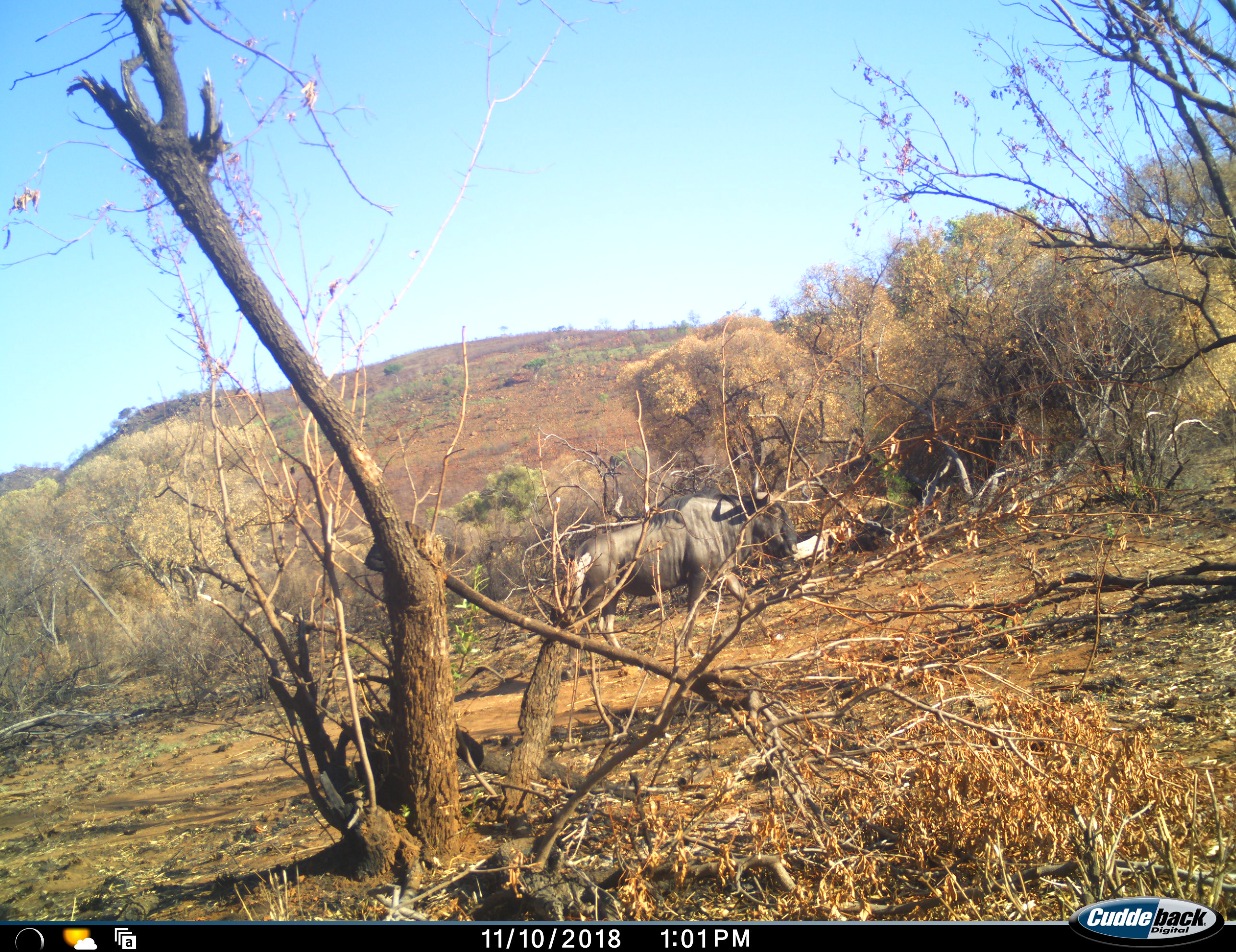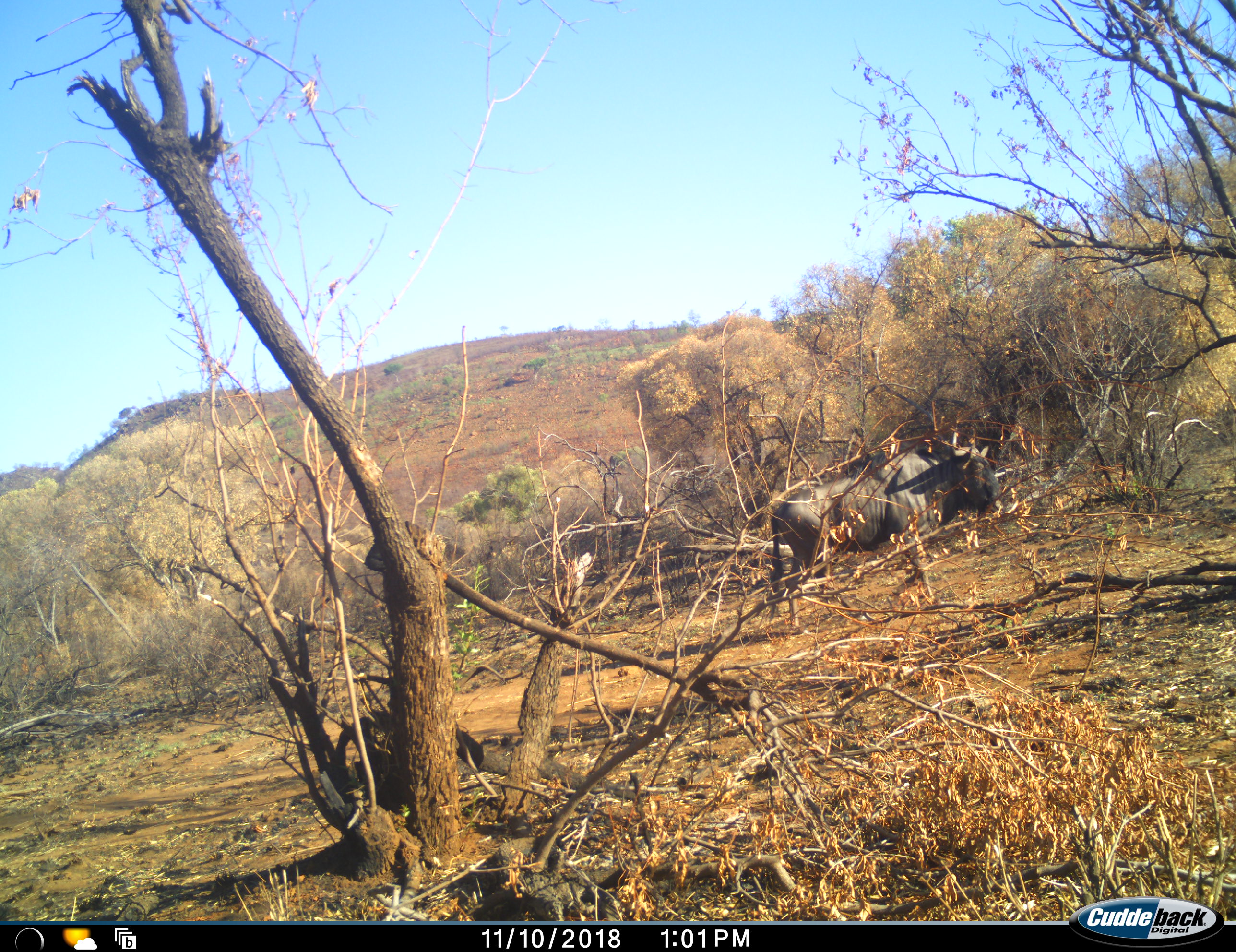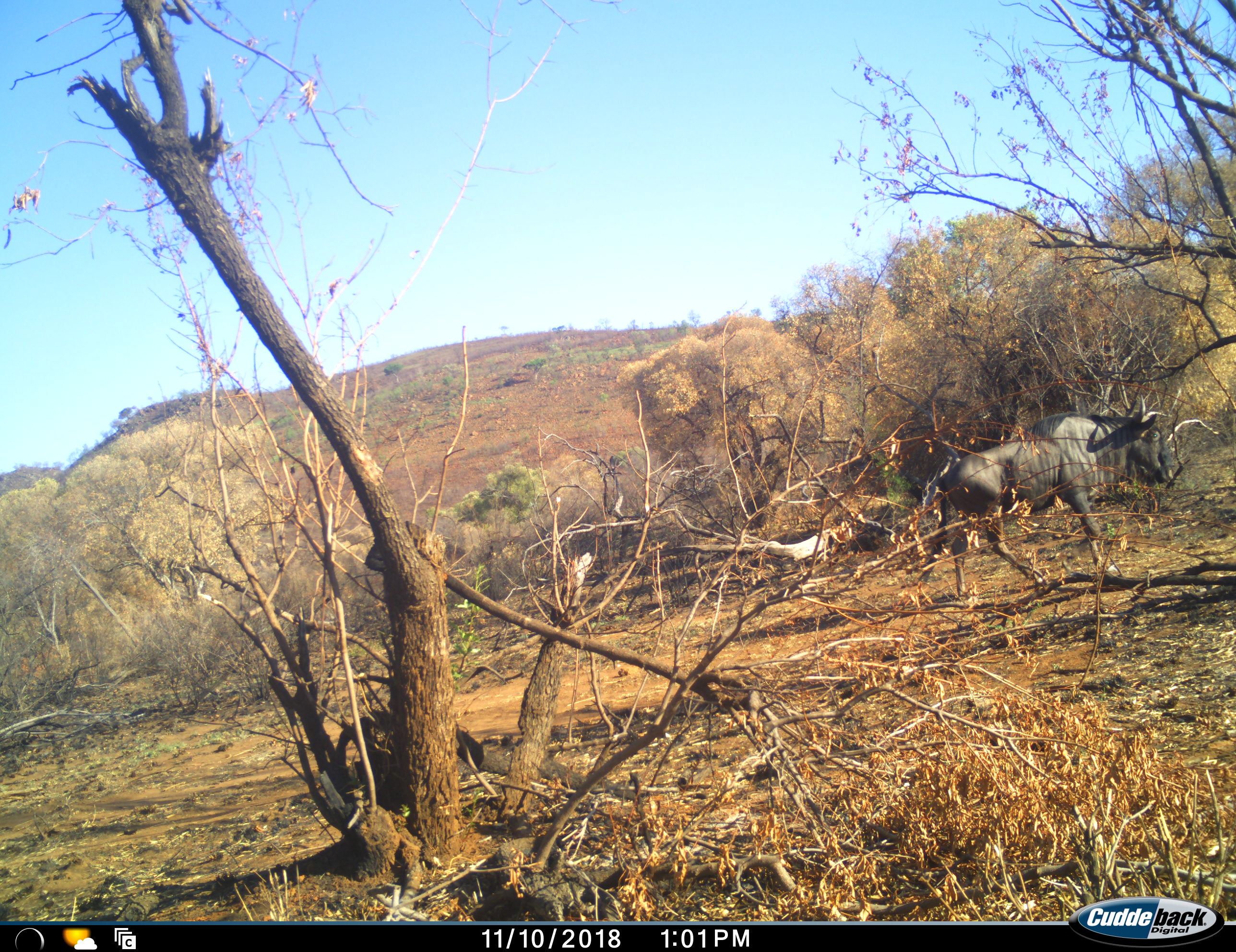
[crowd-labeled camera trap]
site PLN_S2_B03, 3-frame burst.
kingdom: Animalia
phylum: Chordata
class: Mammalia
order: Artiodactyla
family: Bovidae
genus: Connochaetes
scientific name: Connochaetes taurinus taurinus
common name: blue wildebeest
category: wildebeestblue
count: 1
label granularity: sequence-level